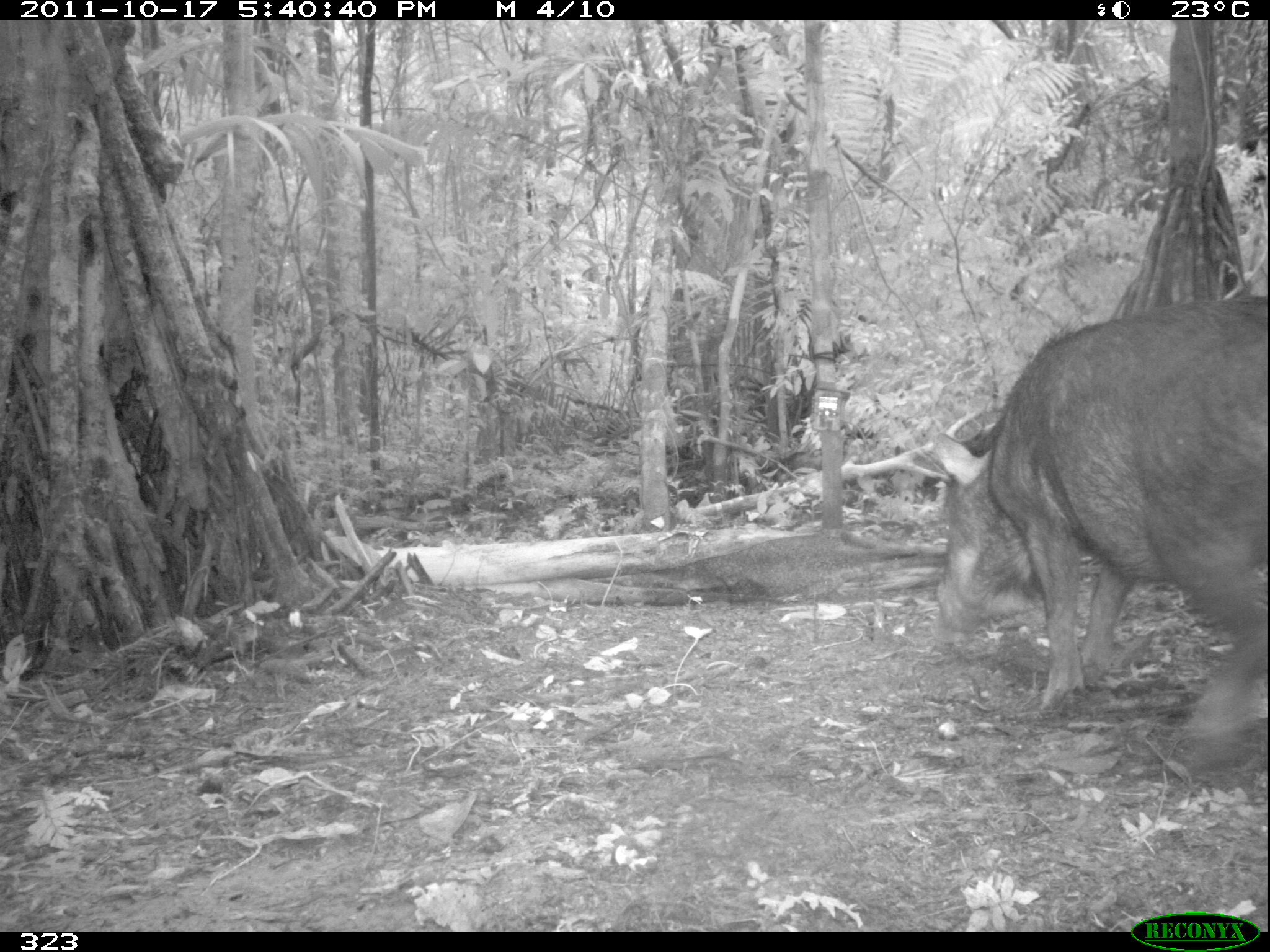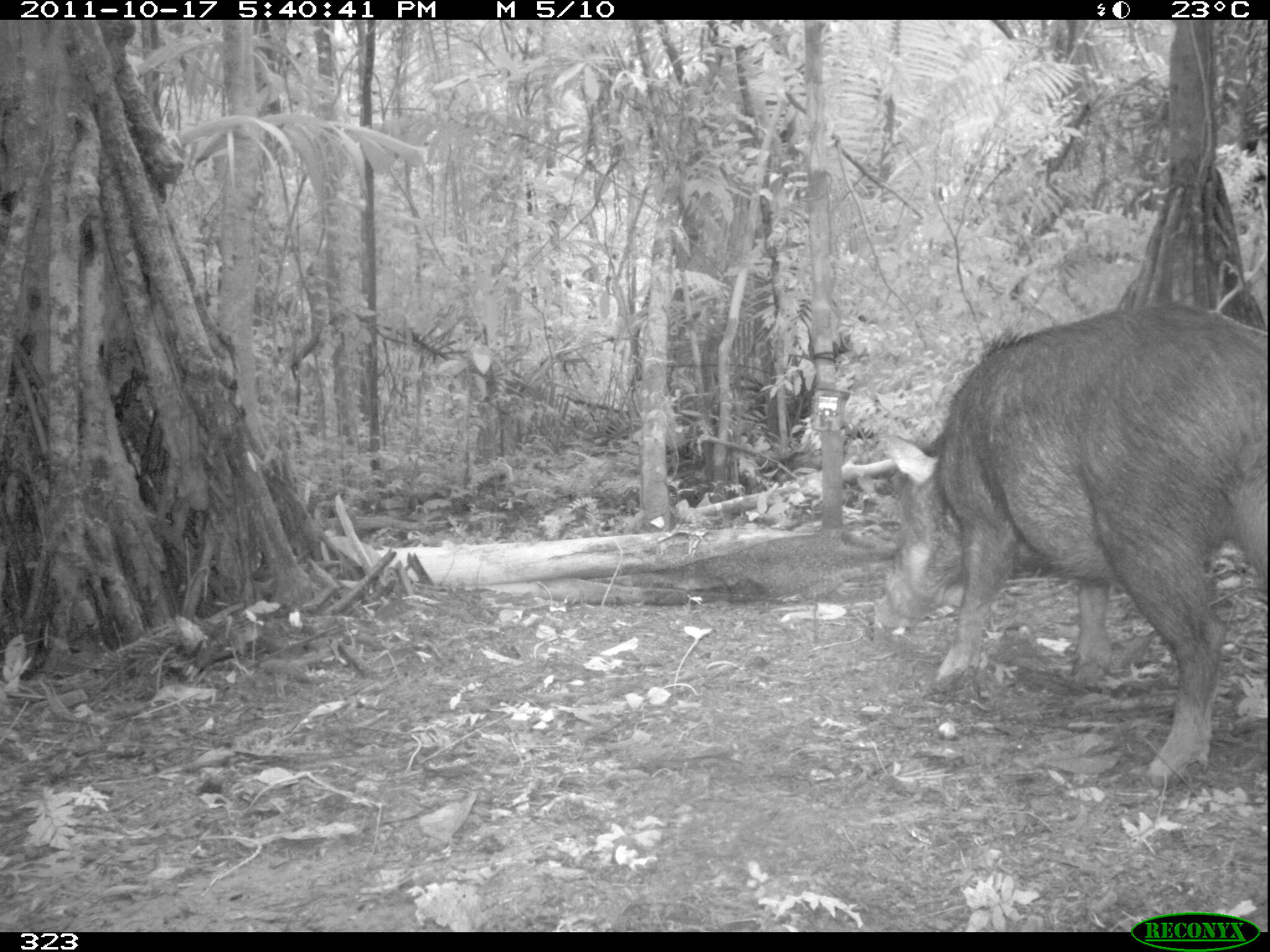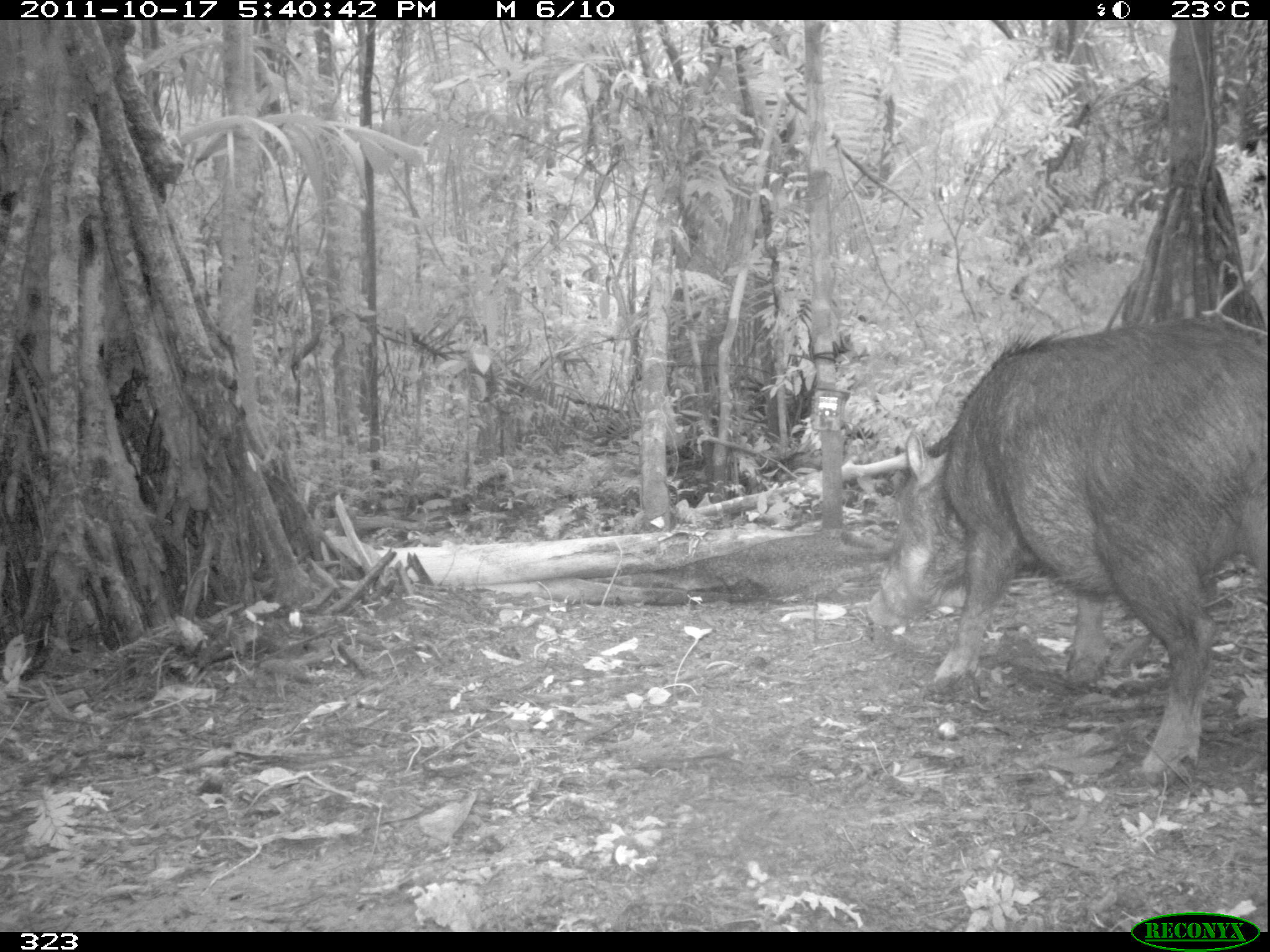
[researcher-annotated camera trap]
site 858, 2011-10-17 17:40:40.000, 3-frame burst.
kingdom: Animalia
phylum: Chordata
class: Mammalia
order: Artiodactyla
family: Tayassuidae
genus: Tayassu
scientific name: Tayassu pecari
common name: white-lipped peccary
Tayassu pecari (white-lipped peccary).